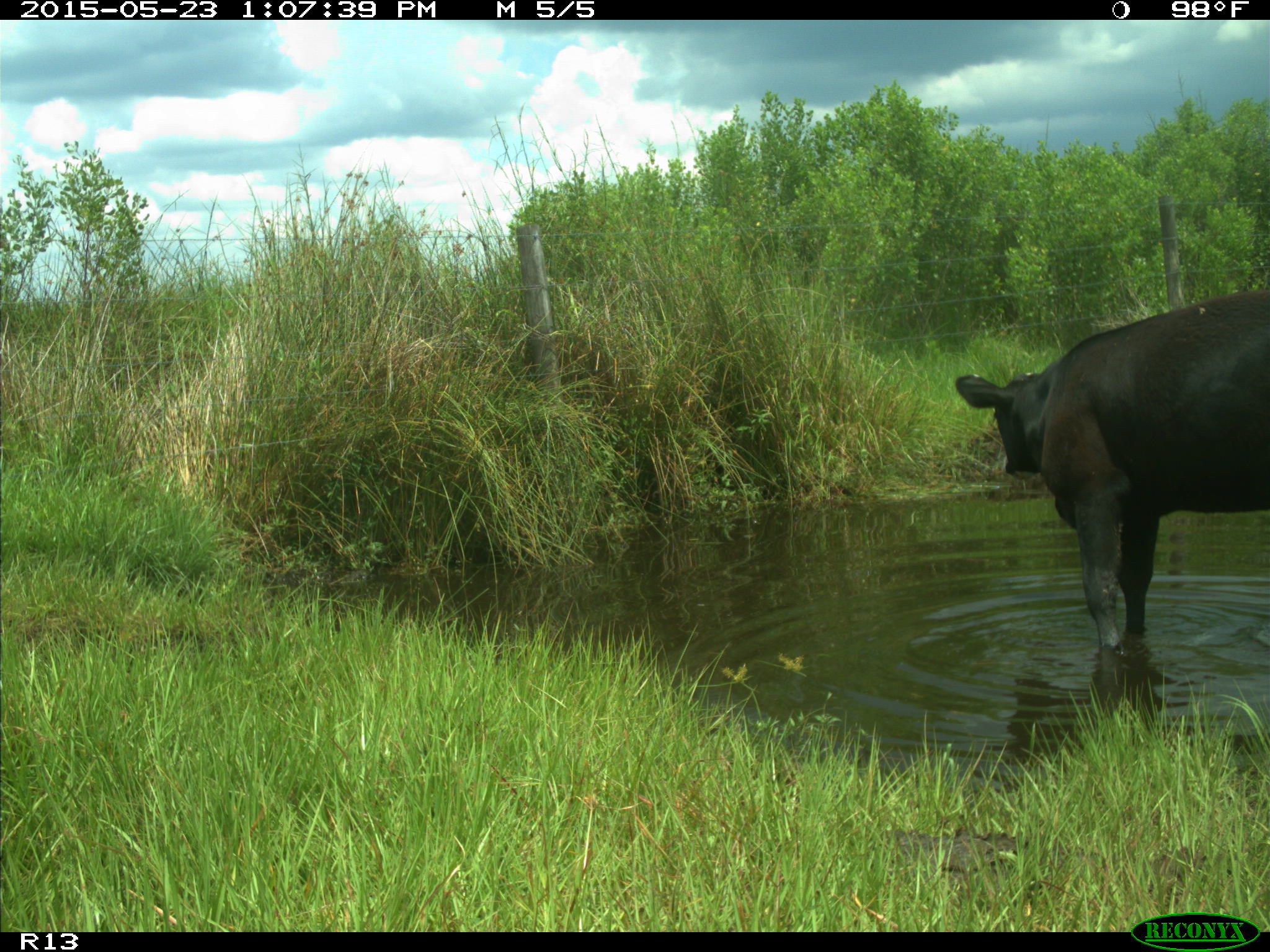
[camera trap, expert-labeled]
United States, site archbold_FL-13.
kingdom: Animalia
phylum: Chordata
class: Mammalia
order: Artiodactyla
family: Bovidae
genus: Bos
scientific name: Bos taurus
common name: domestic cow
Bos taurus (domestic cow).